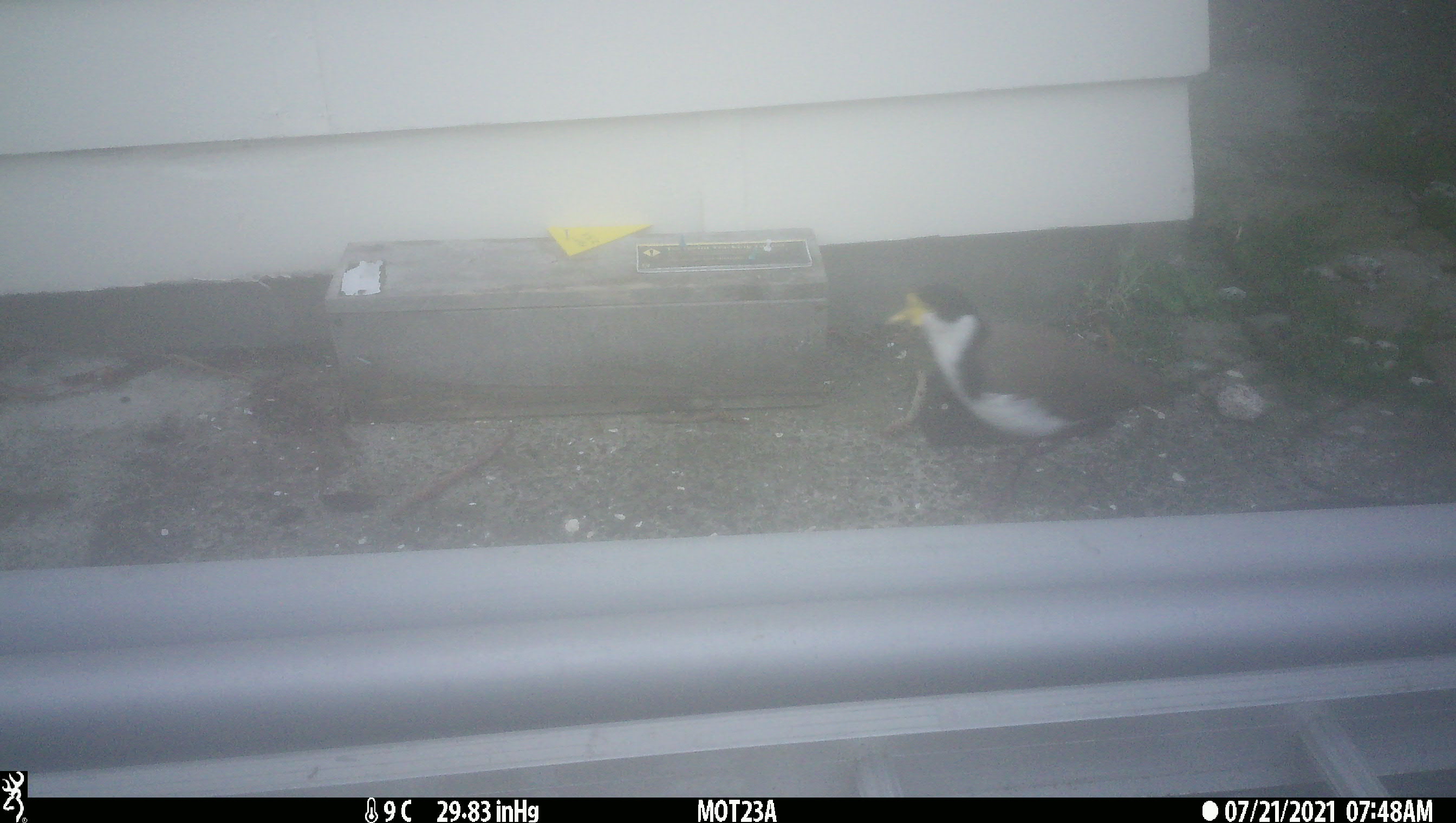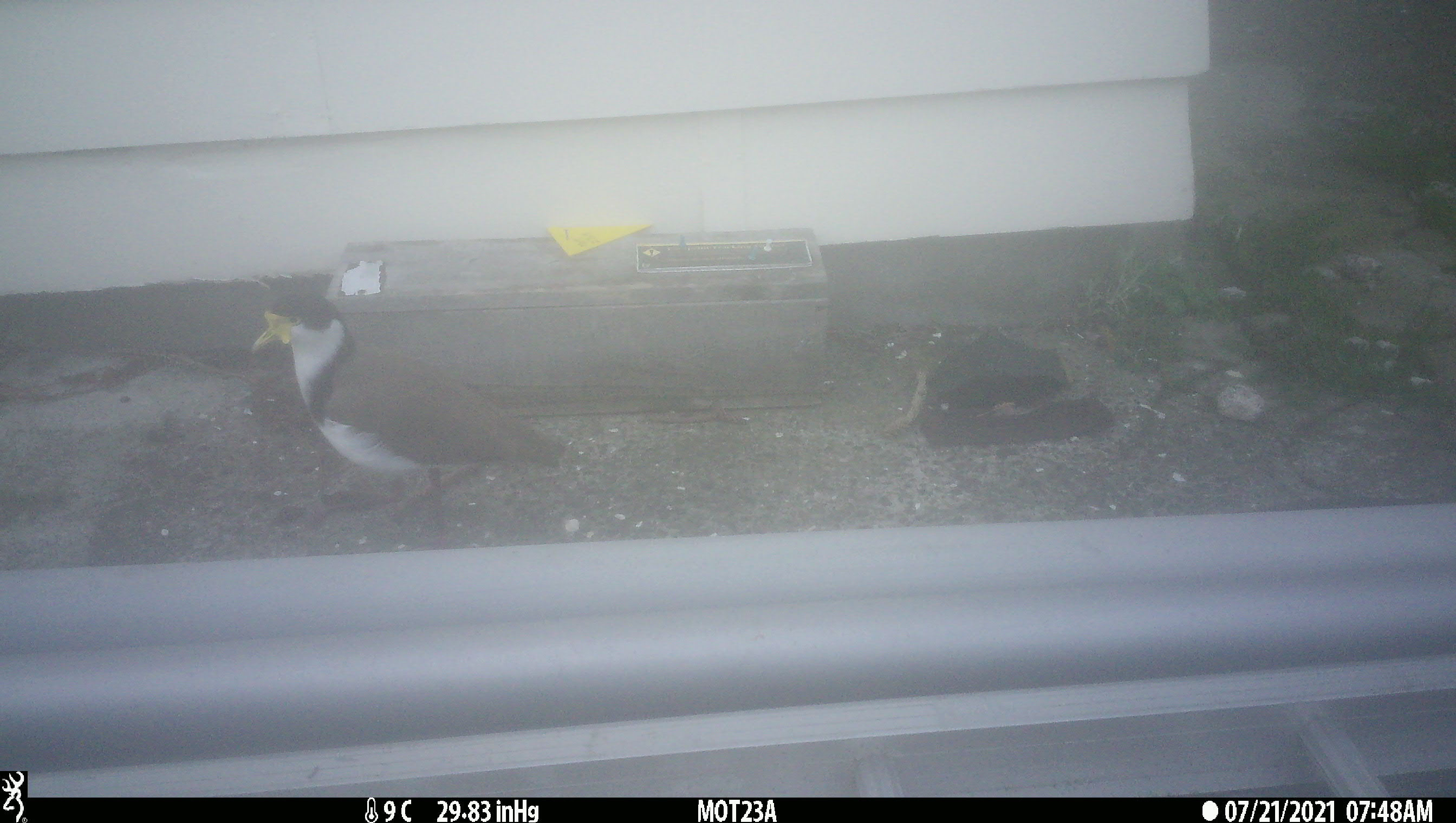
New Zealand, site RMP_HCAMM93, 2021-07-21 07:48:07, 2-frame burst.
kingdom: Animalia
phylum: Chordata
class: Aves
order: Charadriiformes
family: Charadriidae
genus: Vanellus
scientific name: Vanellus miles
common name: masked lapwing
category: spurwing plover